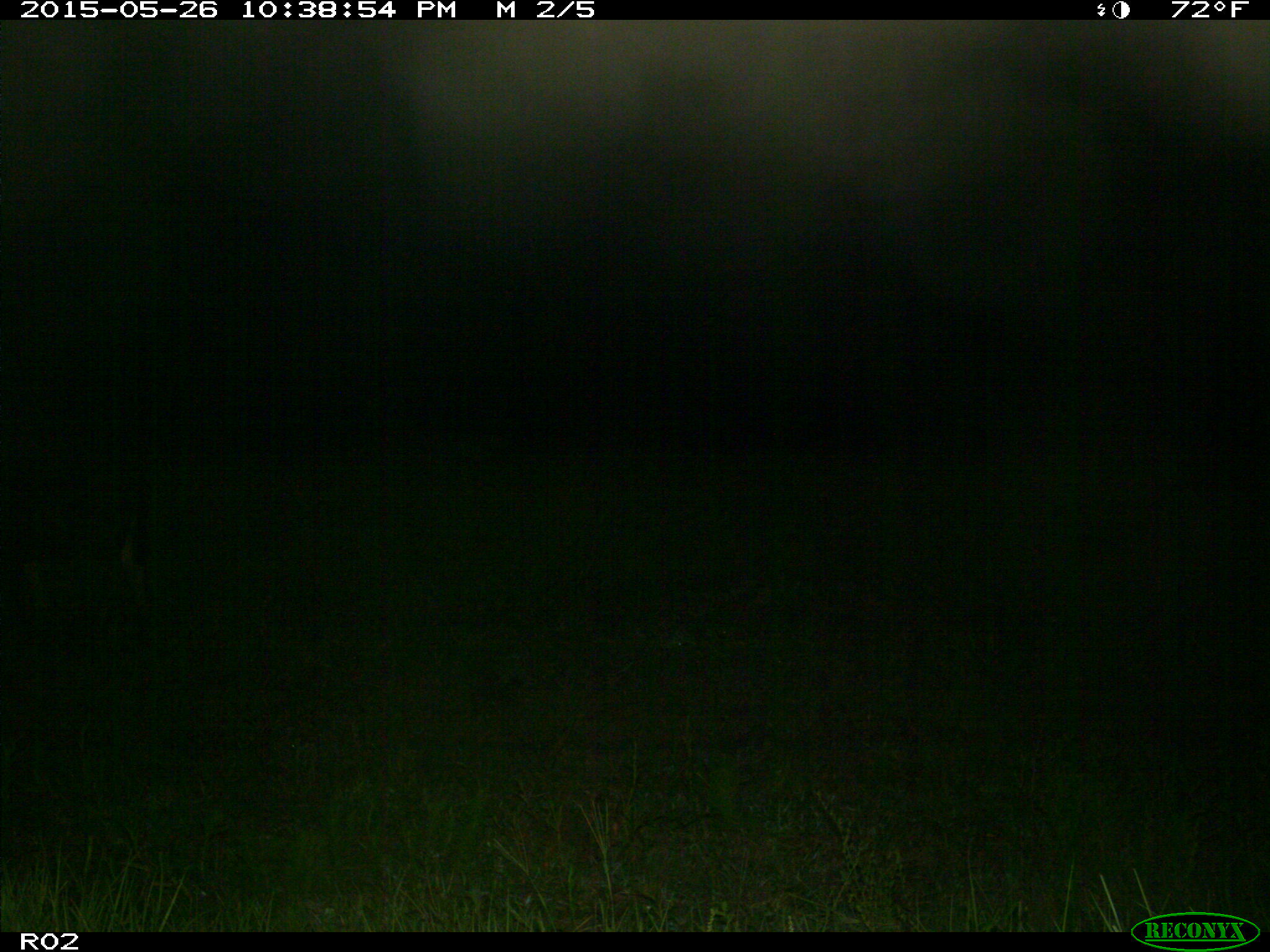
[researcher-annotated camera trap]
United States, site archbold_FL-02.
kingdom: Animalia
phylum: Chordata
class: Mammalia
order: Artiodactyla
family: Bovidae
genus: Bos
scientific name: Bos taurus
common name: domestic cow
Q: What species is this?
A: Bos taurus (domestic cow).